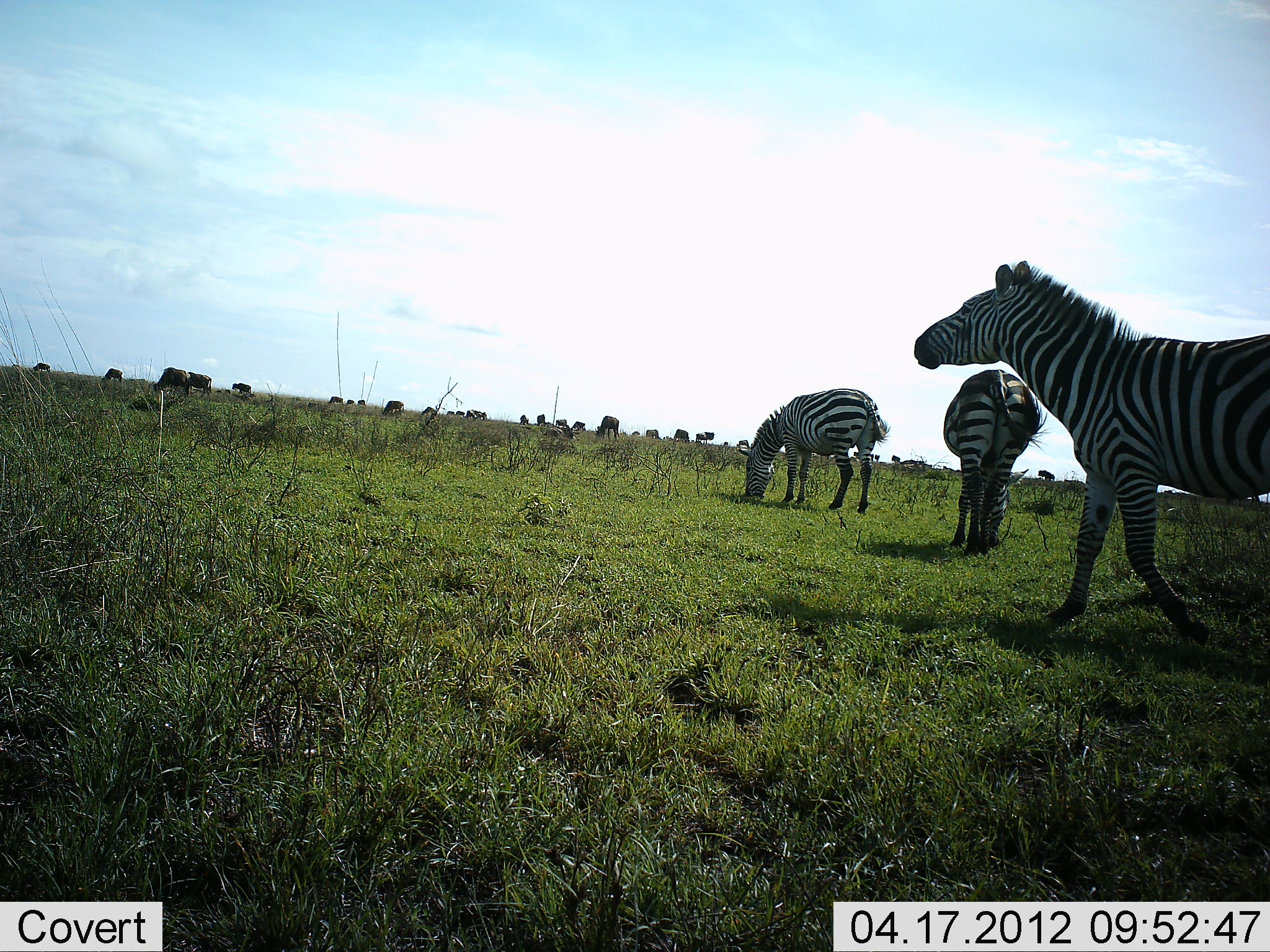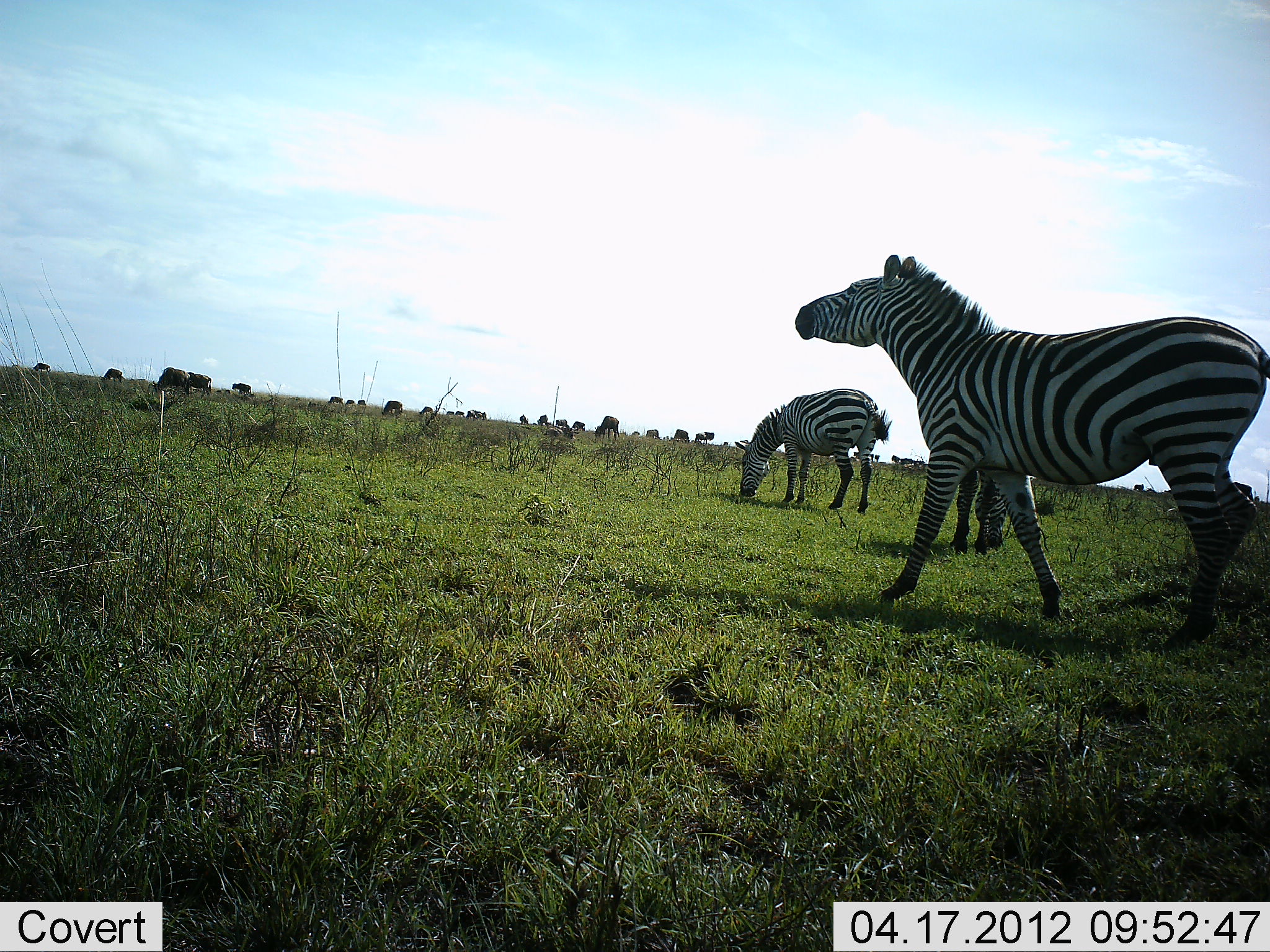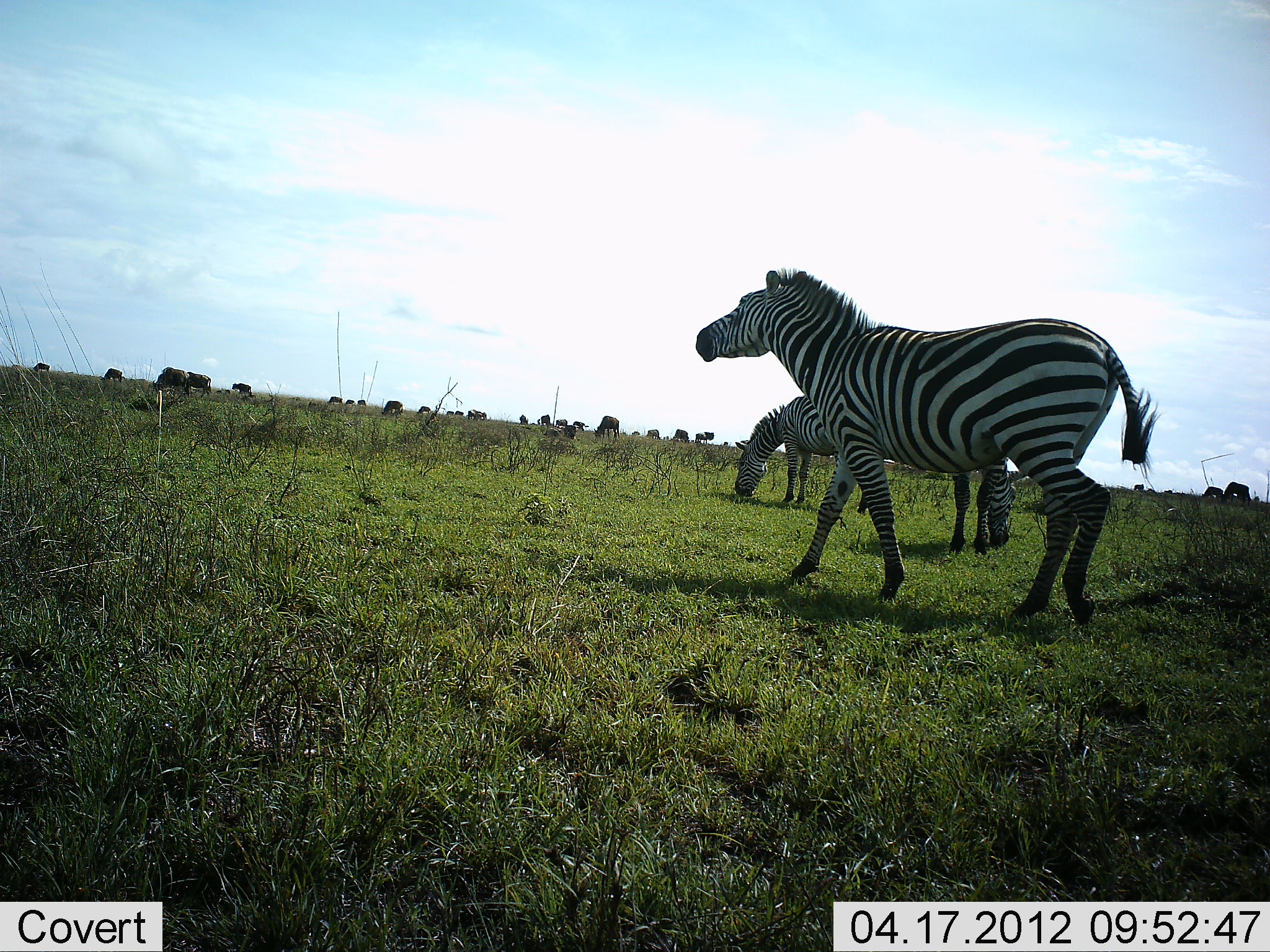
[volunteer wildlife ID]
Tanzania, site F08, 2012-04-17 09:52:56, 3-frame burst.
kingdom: Animalia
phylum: Chordata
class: Mammalia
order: Perissodactyla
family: Equidae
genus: Equus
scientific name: Equus quagga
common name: plains zebra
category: zebra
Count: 3.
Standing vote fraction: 38%.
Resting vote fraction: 0%.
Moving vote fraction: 79%.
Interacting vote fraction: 0%.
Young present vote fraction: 0%.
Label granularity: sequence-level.